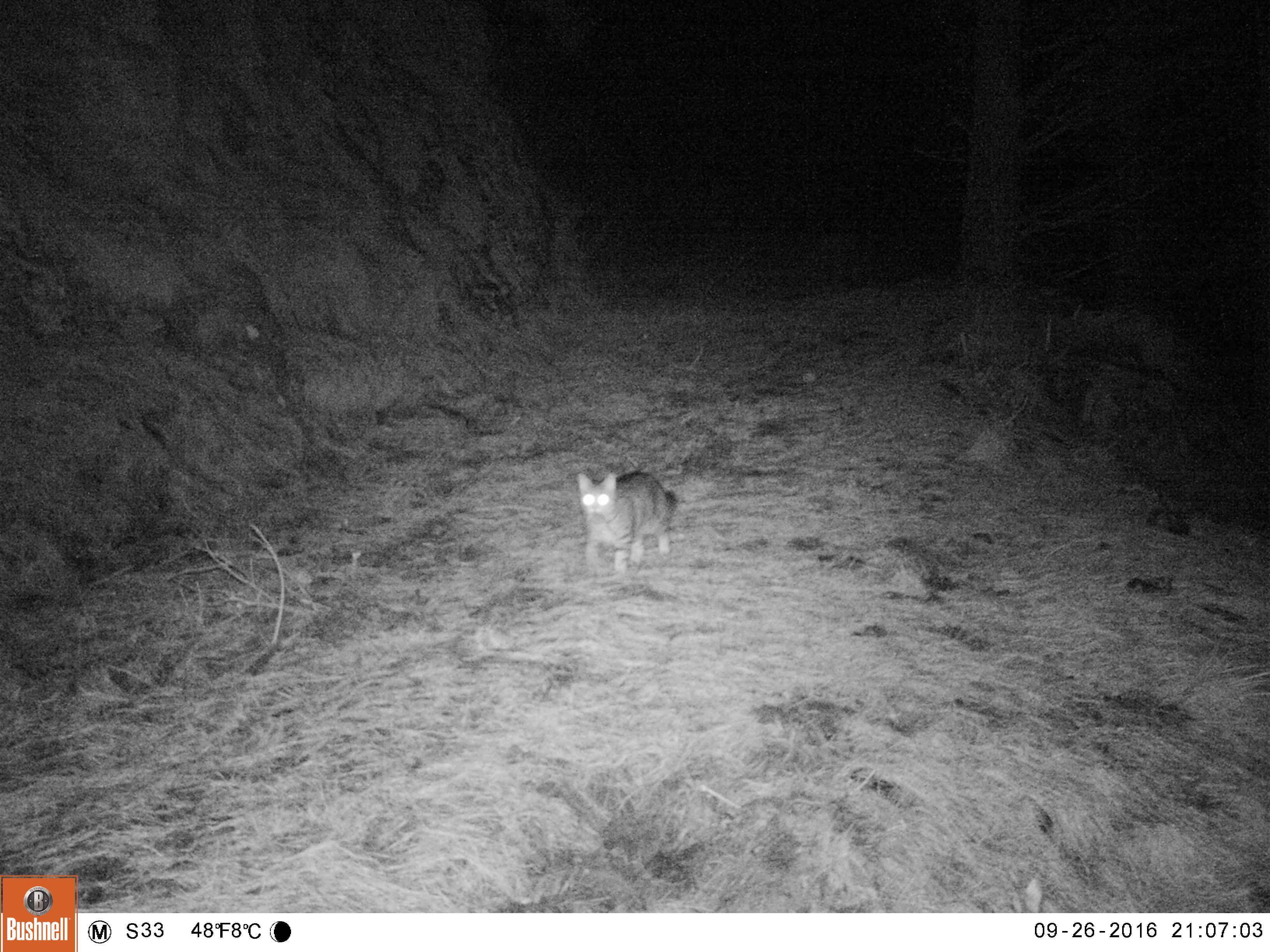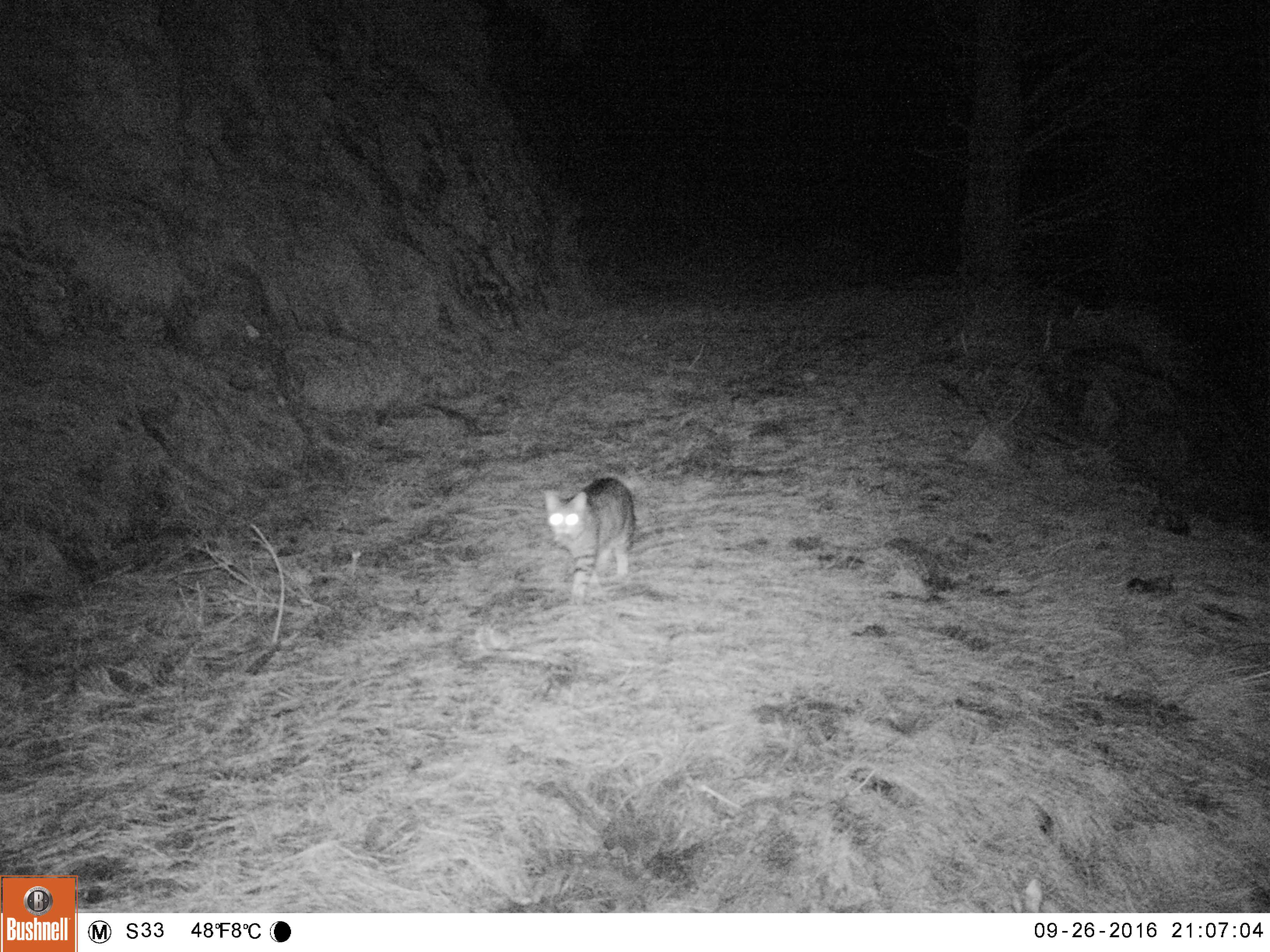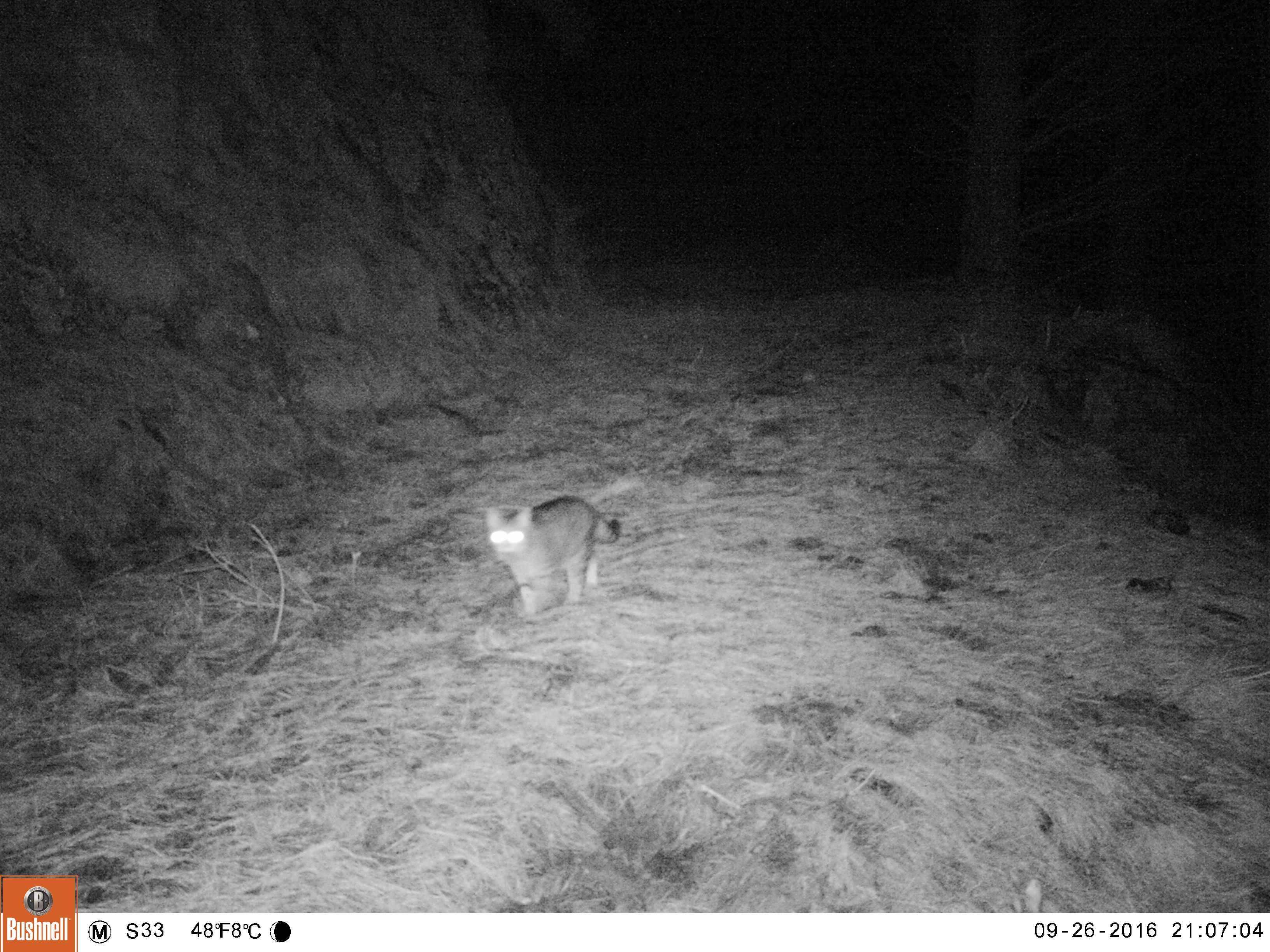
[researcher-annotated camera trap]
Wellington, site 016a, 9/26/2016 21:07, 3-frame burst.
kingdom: Animalia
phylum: Chordata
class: Mammalia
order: Carnivora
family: Felidae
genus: Felis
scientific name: Felis catus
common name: cat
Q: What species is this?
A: Cat (Felis catus).